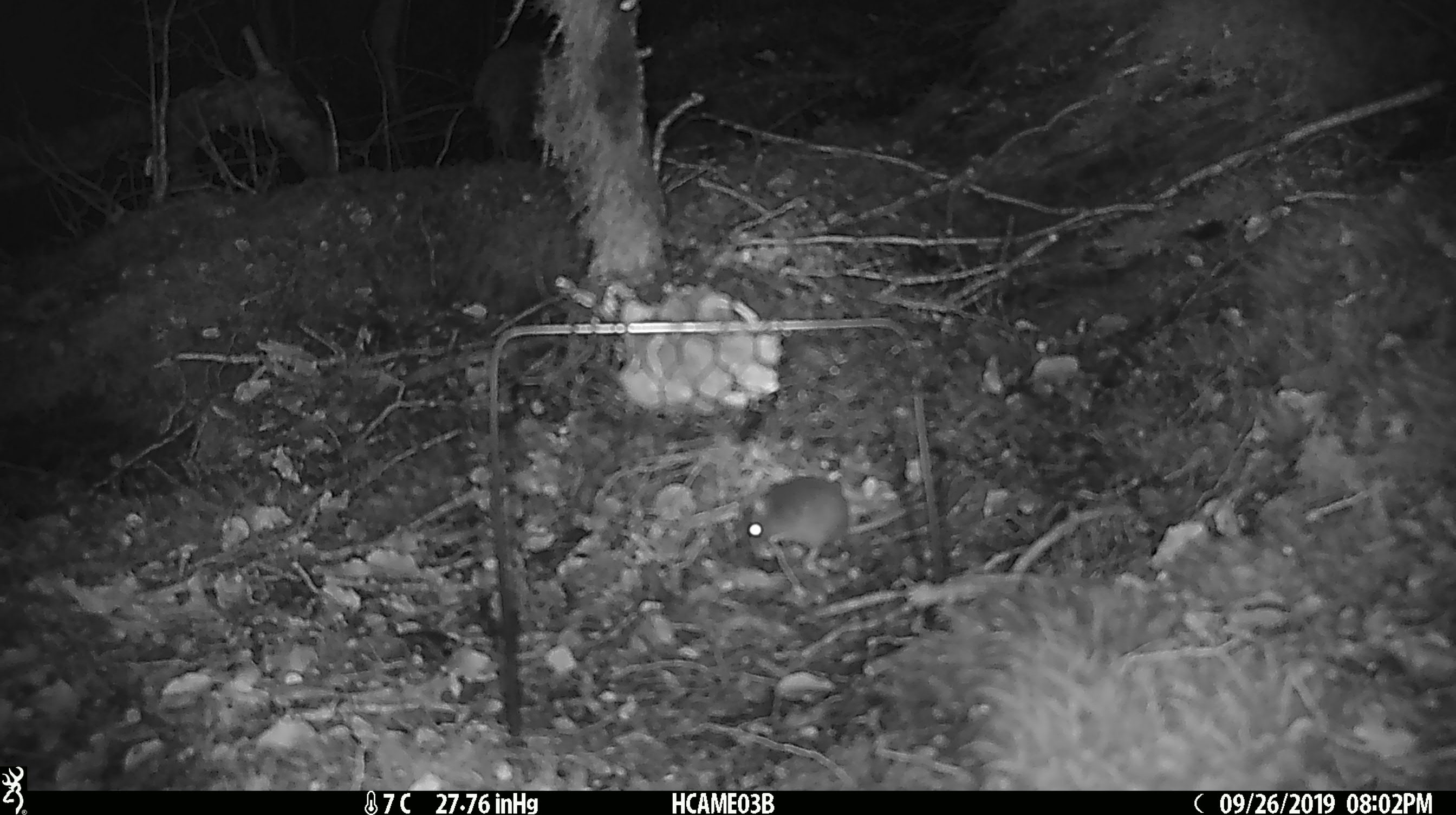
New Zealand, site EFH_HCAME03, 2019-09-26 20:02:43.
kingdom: Animalia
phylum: Chordata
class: Mammalia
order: Rodentia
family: Muridae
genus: Mus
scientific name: Mus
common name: mouse